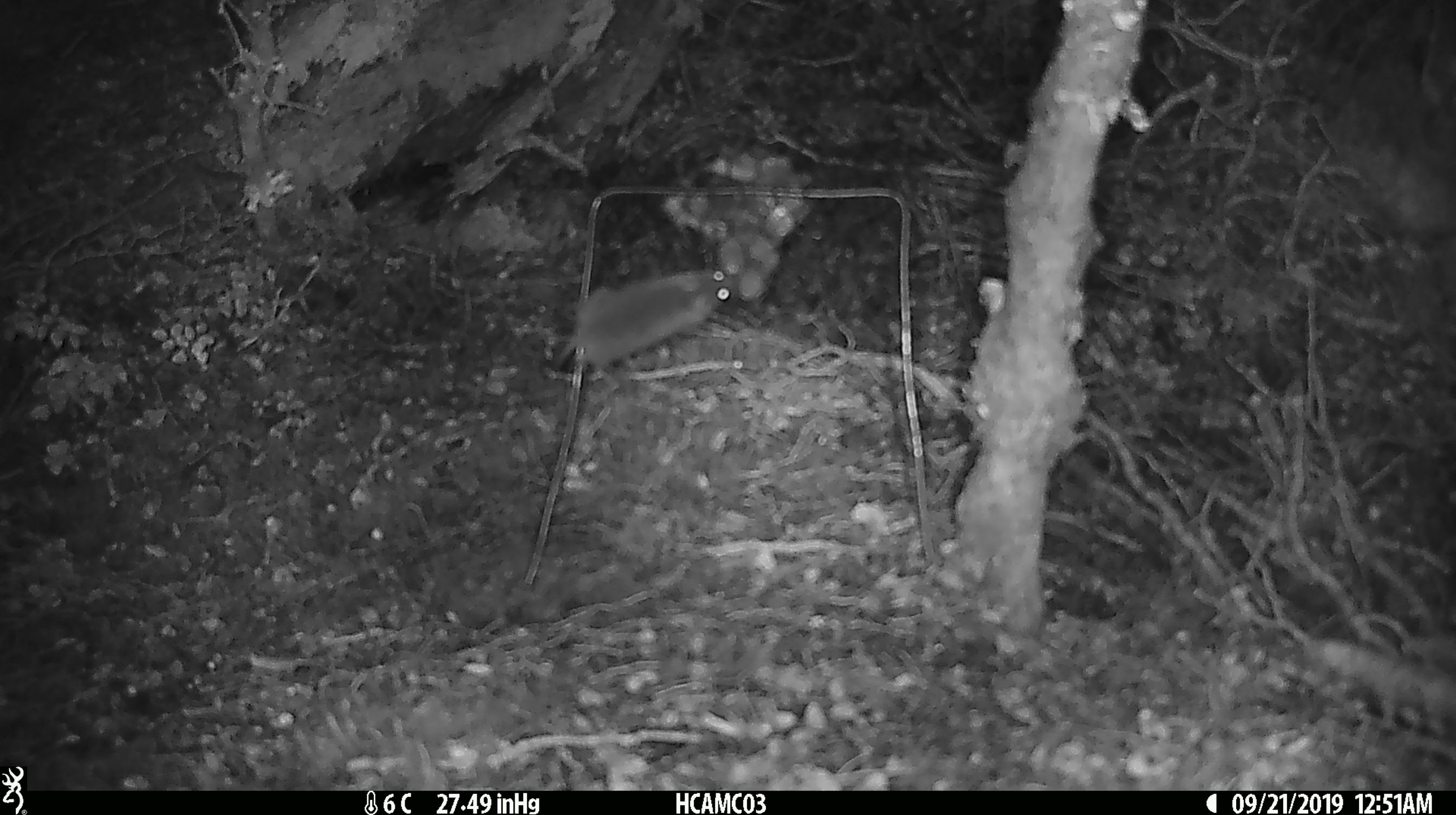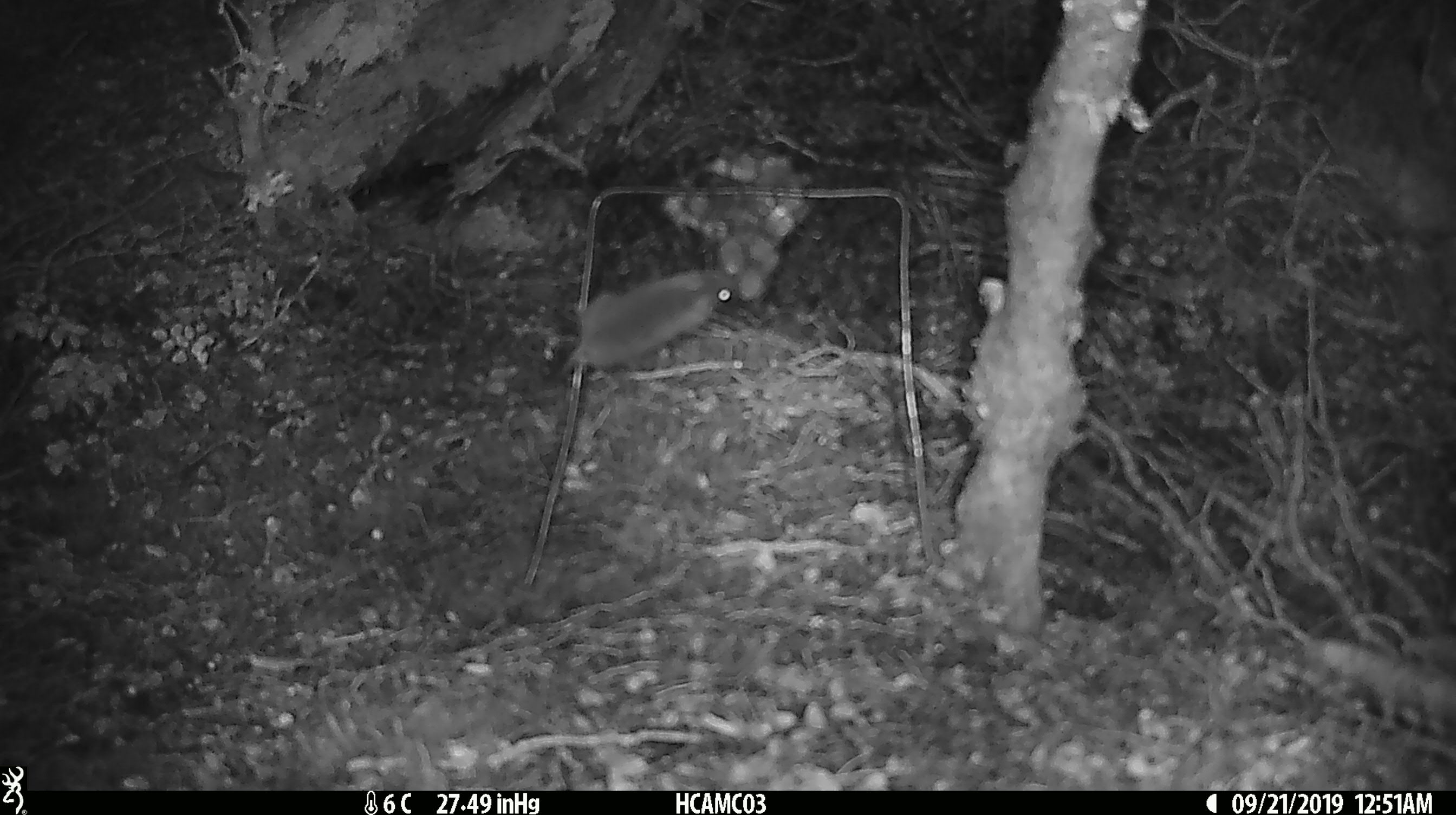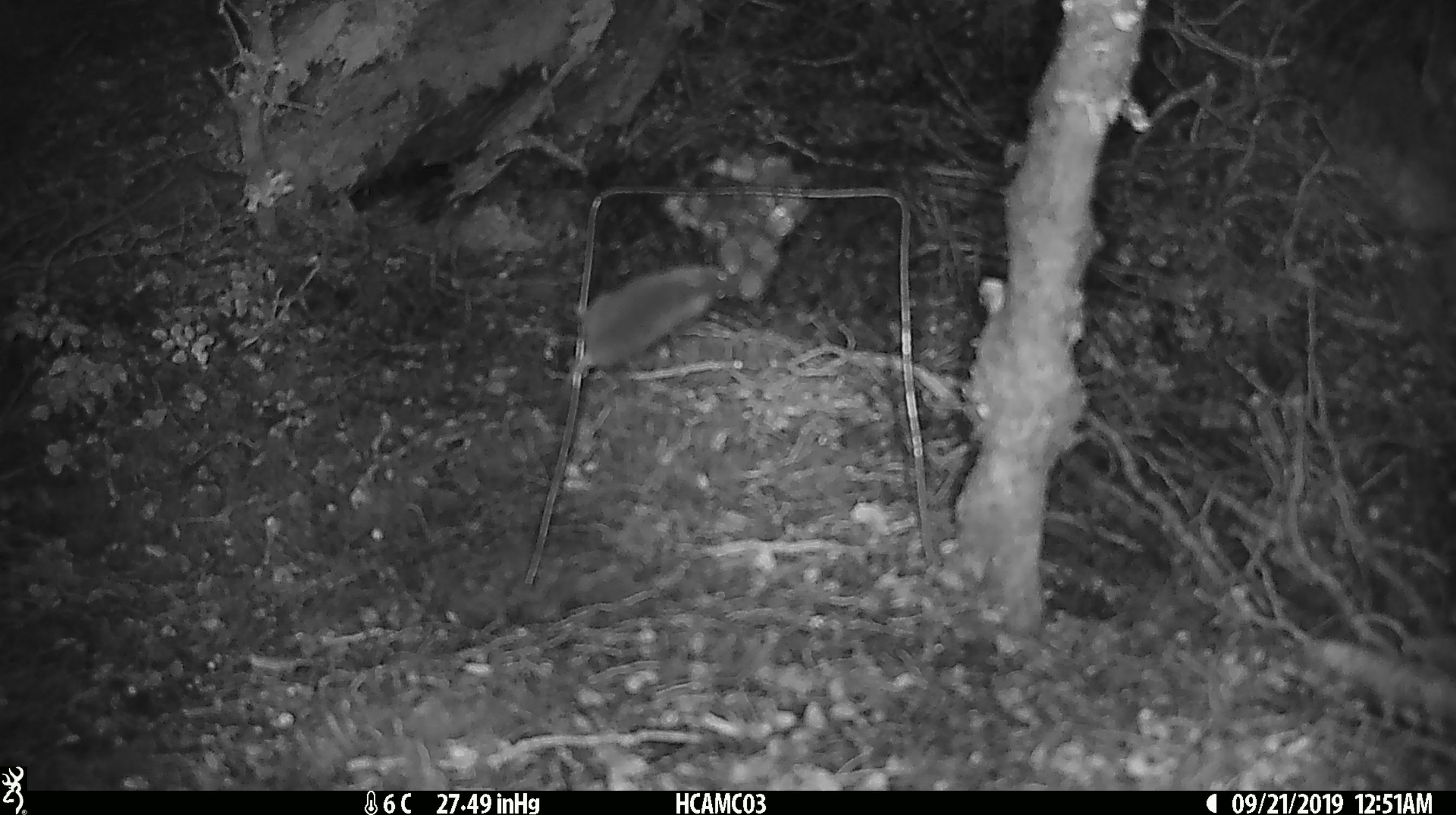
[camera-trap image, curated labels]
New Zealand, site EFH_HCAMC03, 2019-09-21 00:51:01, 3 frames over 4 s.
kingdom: Animalia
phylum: Chordata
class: Mammalia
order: Rodentia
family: Muridae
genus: Mus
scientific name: Mus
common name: mouse